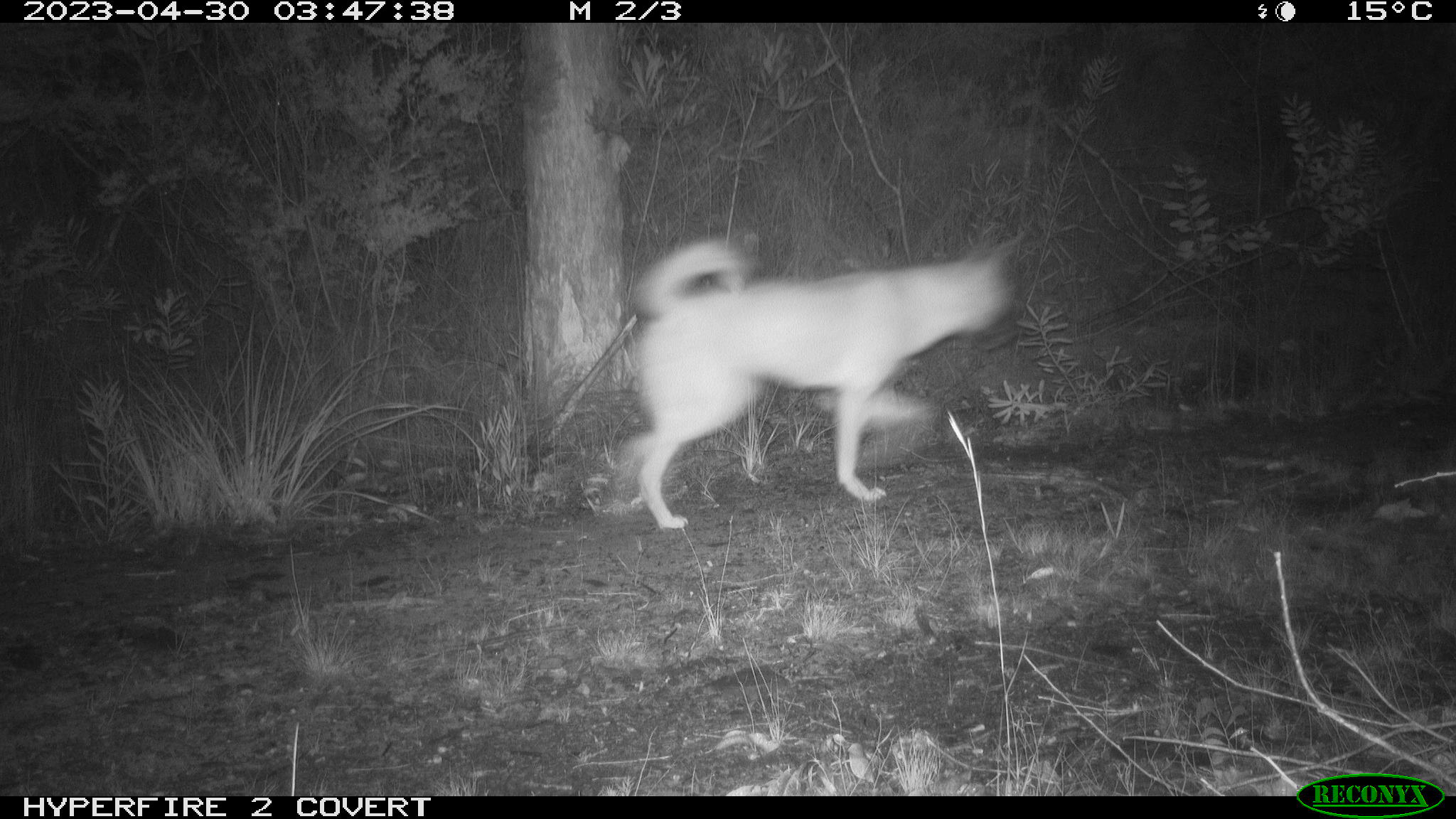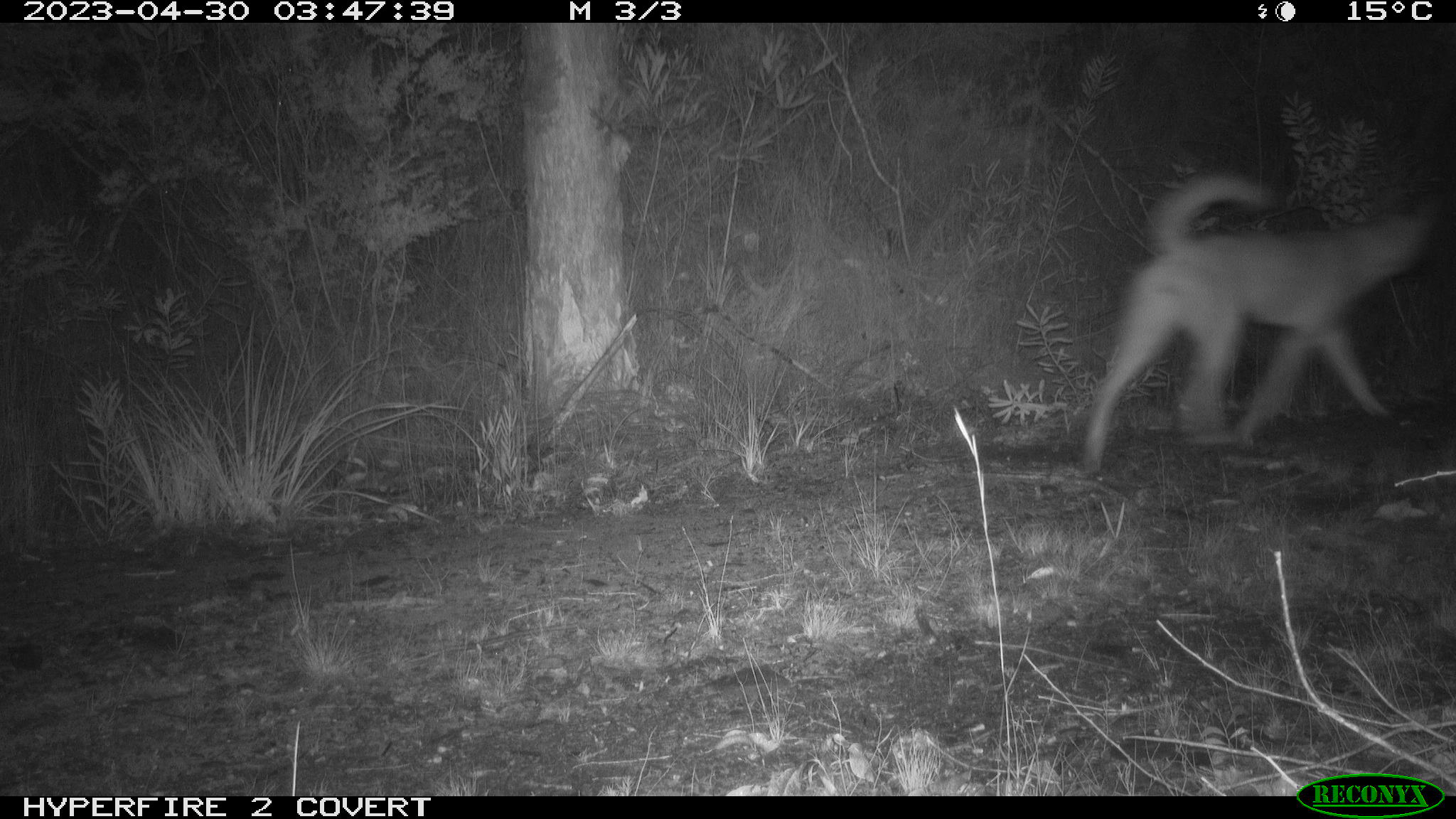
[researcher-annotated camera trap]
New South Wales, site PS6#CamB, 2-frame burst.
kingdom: Animalia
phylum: Chordata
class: Mammalia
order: Carnivora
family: Canidae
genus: Canis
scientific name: Canis familiaris dingo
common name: dingo